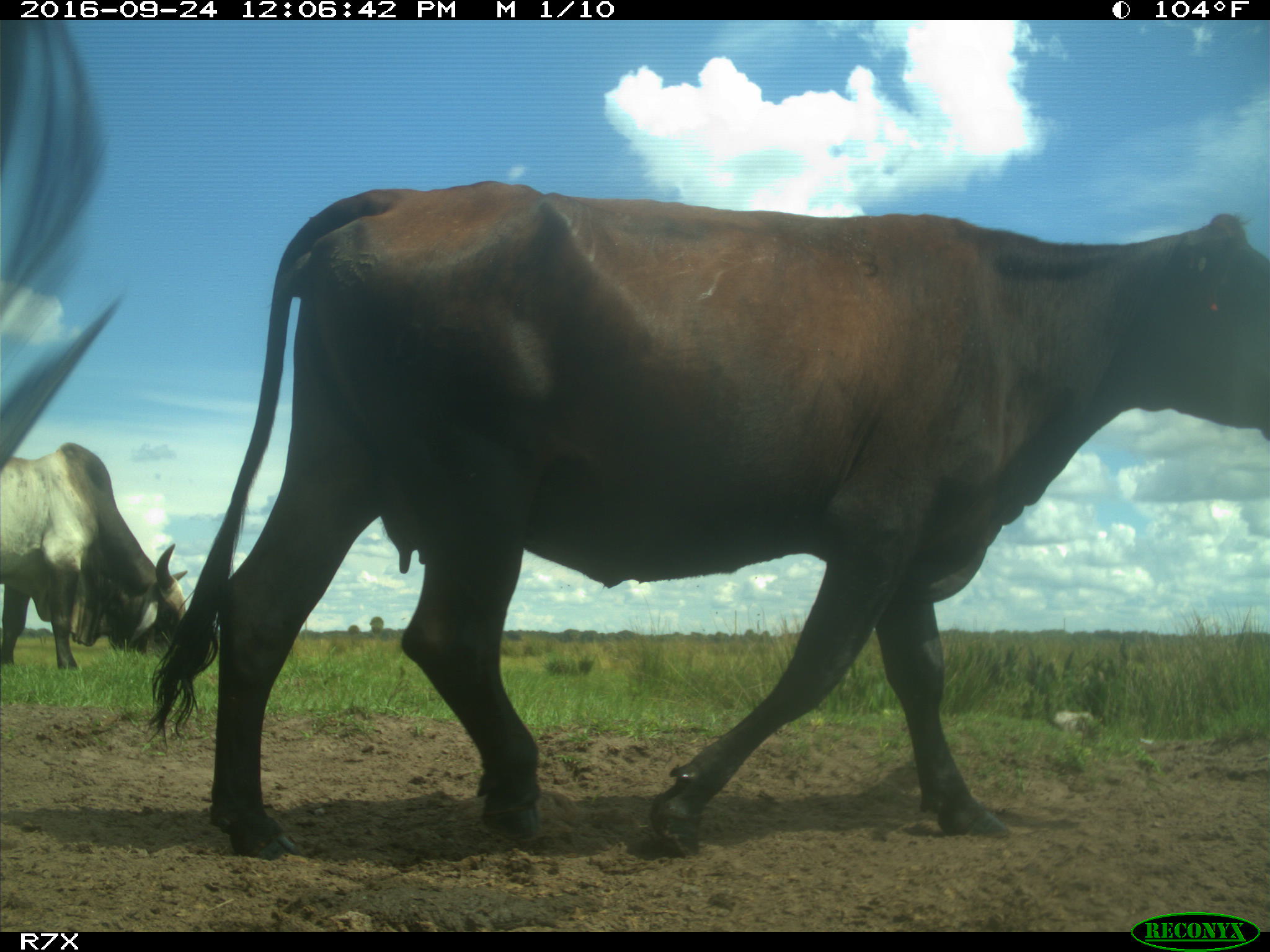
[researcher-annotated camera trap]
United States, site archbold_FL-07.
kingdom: Animalia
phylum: Chordata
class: Mammalia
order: Artiodactyla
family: Bovidae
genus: Bos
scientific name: Bos taurus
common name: domestic cow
Bos taurus (domestic cow).